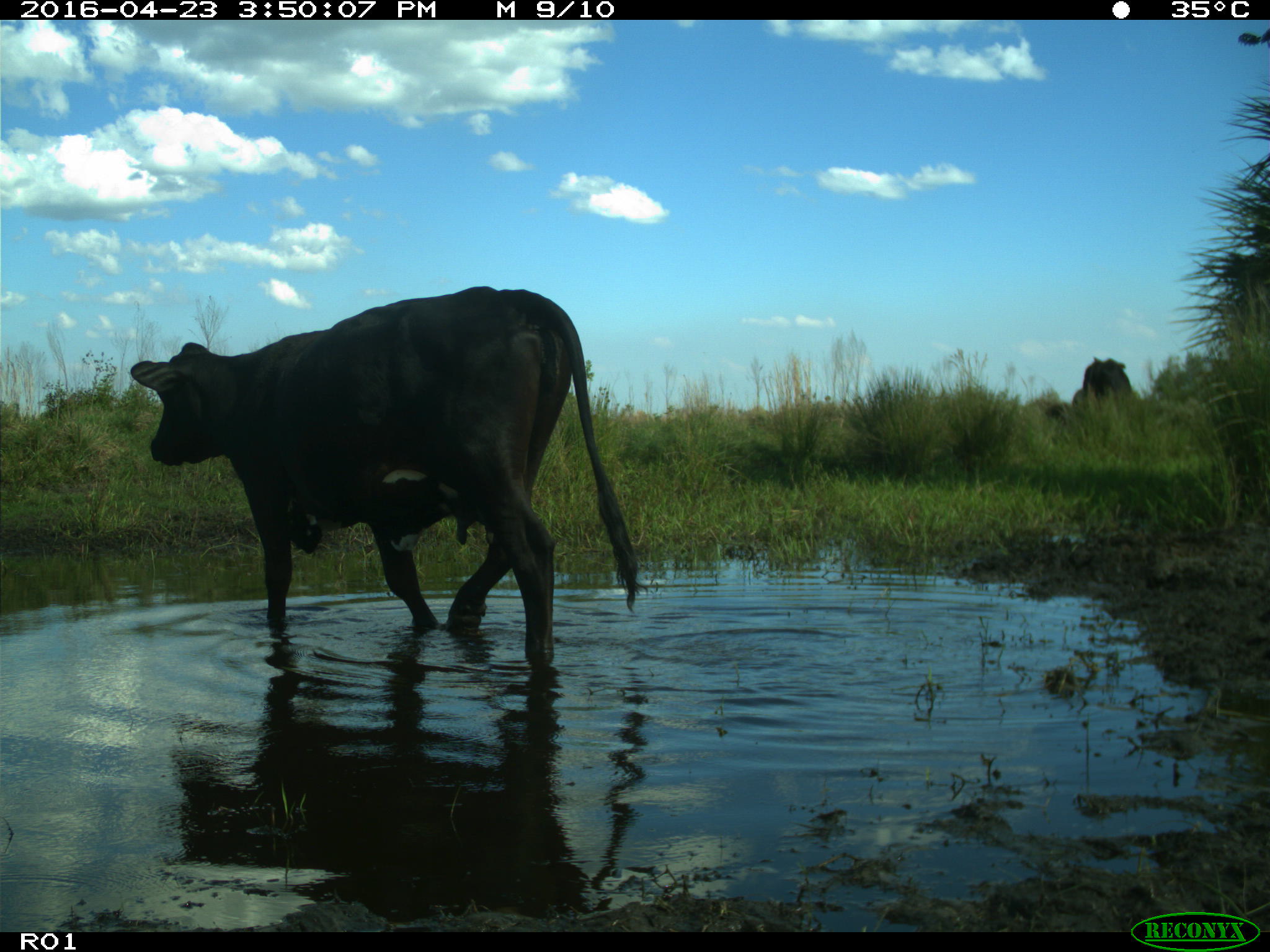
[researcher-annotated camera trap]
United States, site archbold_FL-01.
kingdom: Animalia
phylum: Chordata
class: Mammalia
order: Artiodactyla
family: Bovidae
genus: Bos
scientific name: Bos taurus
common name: domestic cow